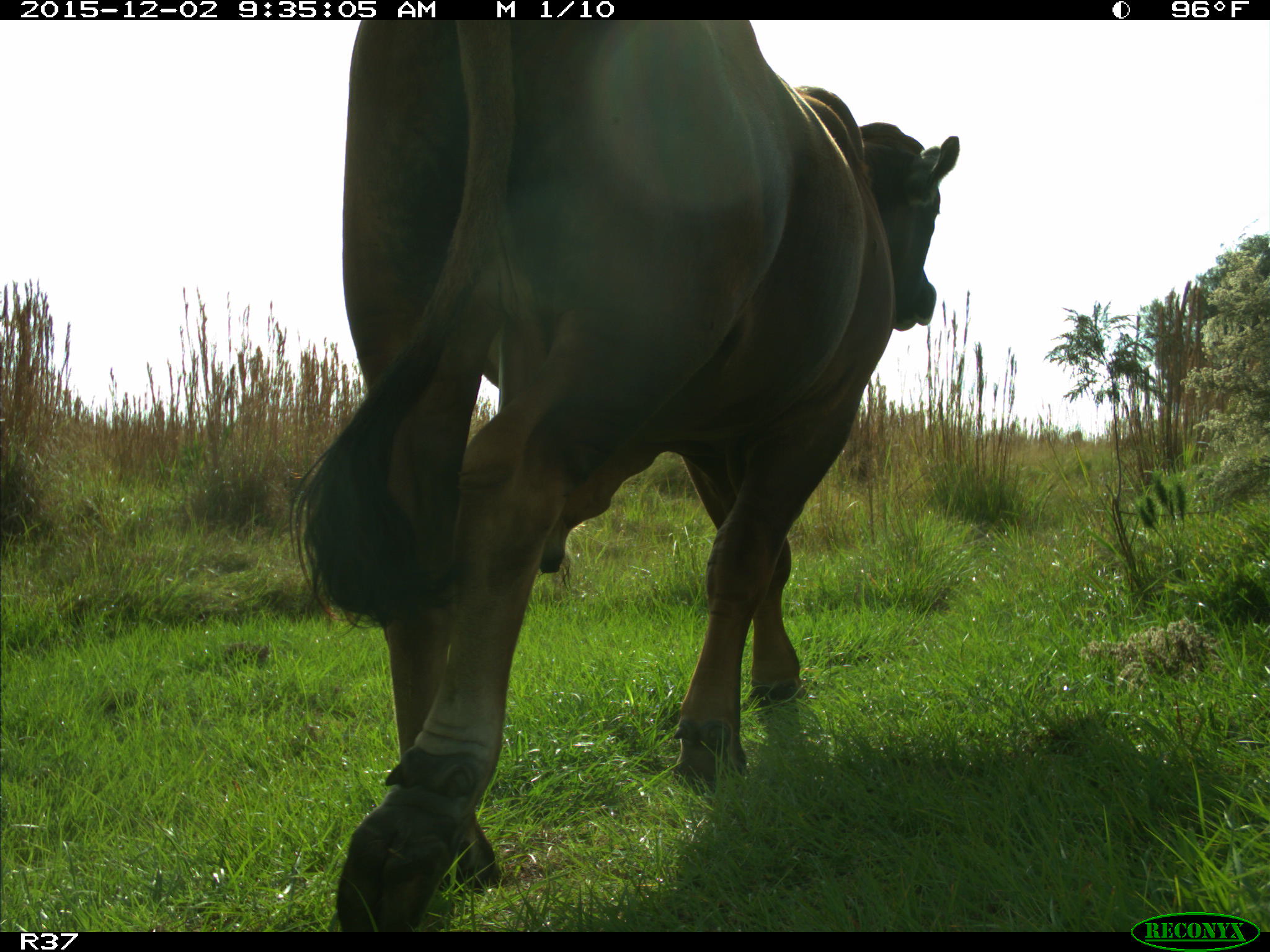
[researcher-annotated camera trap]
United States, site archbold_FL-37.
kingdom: Animalia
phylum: Chordata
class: Mammalia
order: Artiodactyla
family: Bovidae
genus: Bos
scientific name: Bos taurus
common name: domestic cow